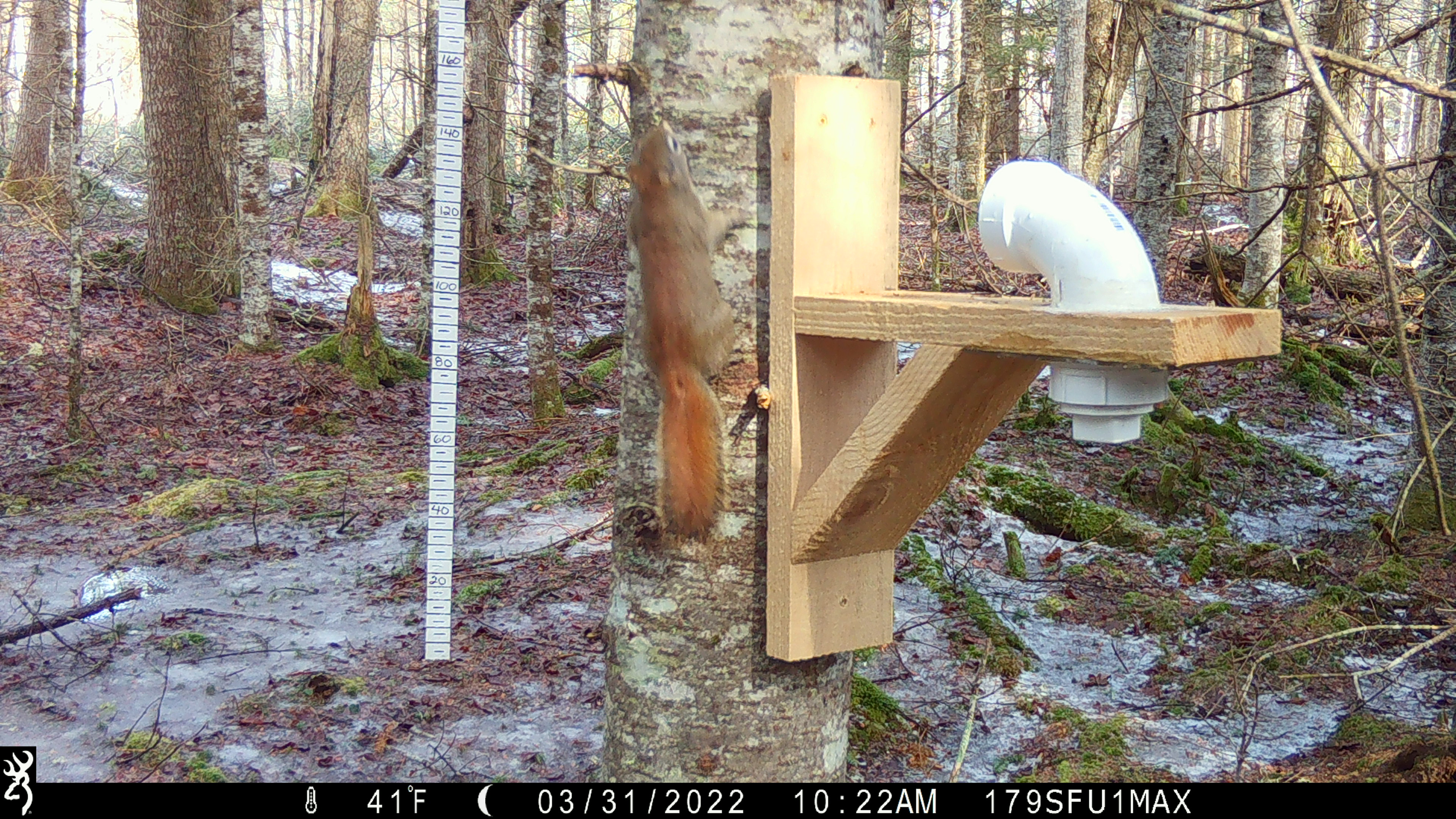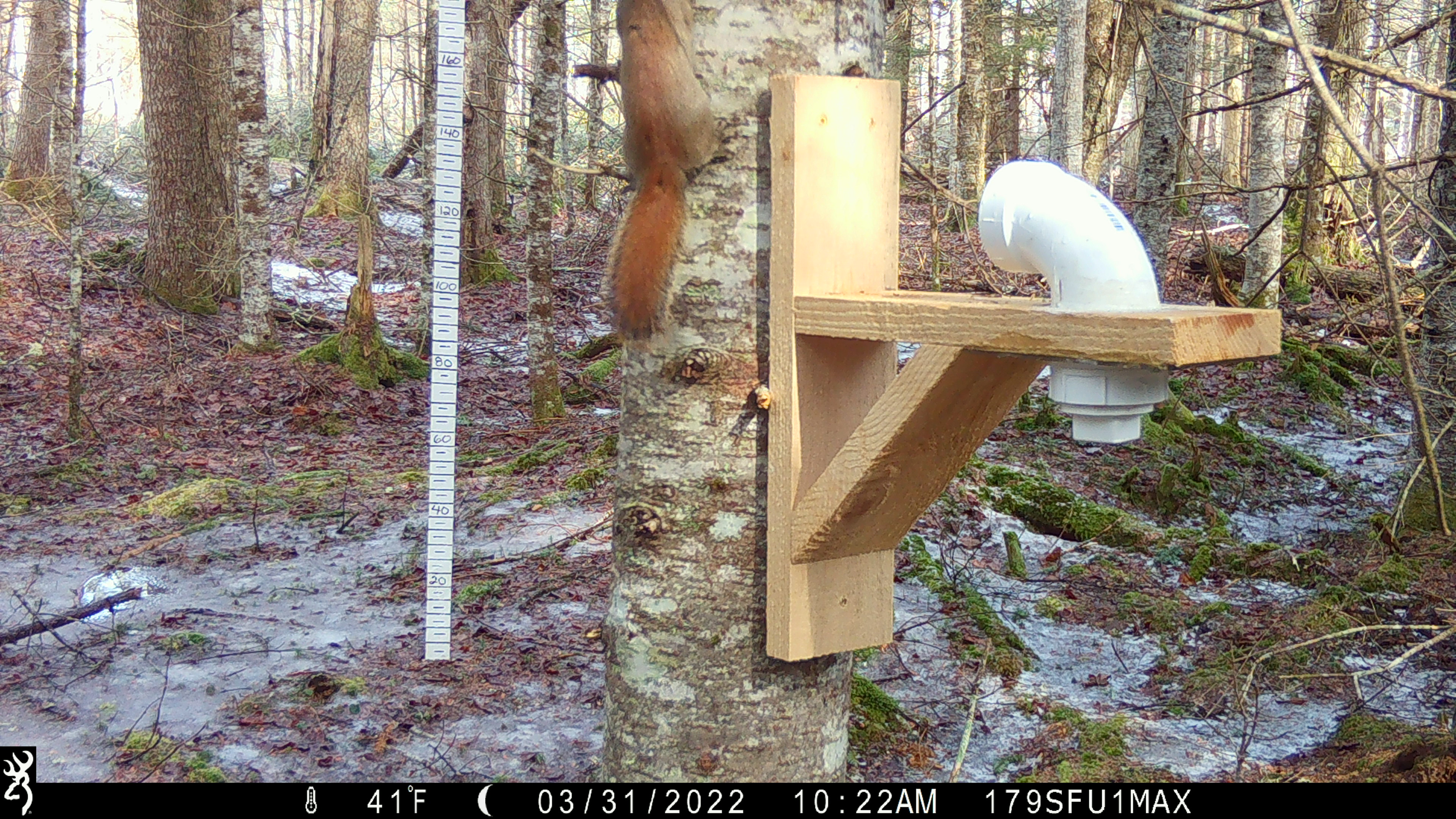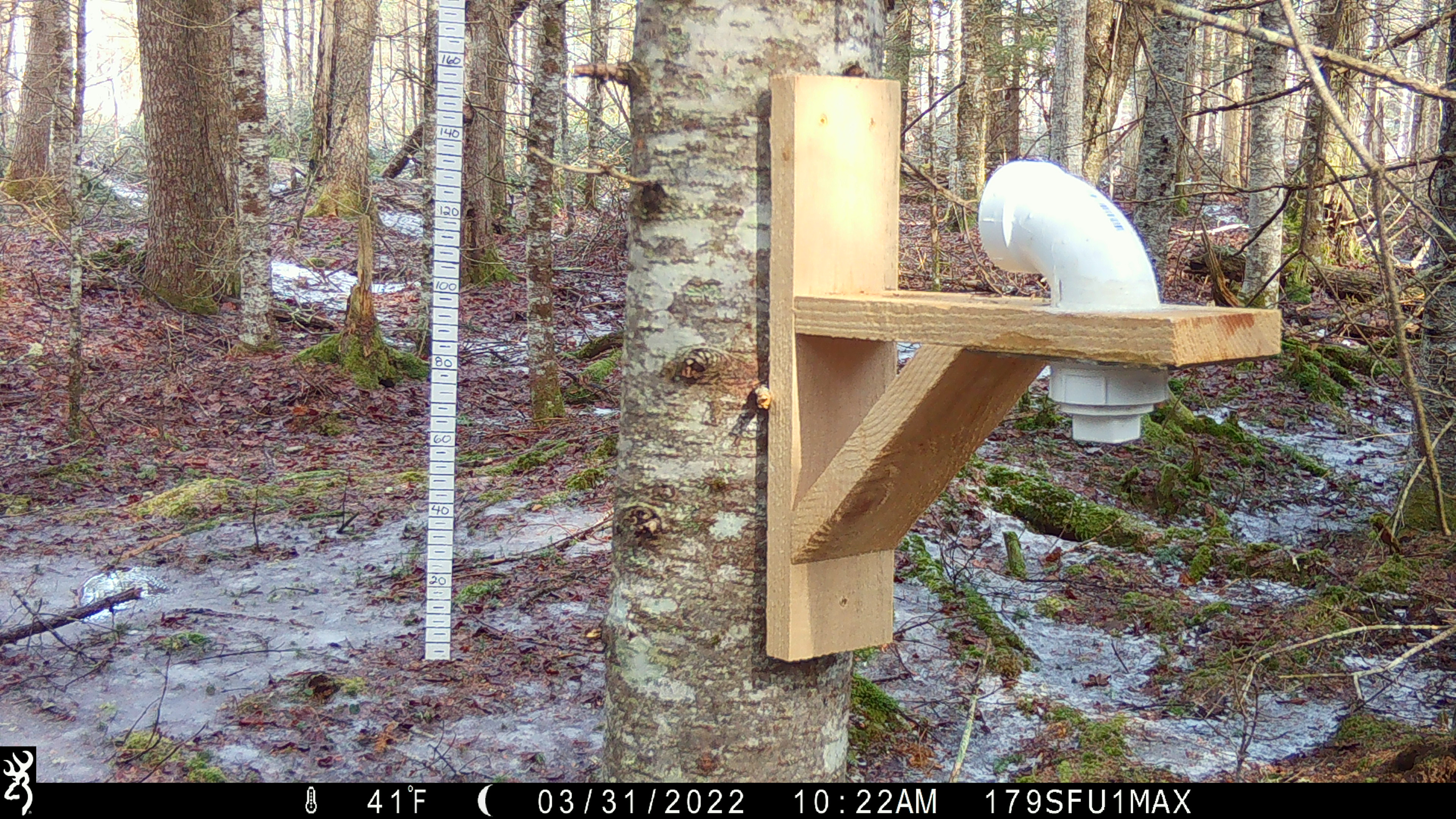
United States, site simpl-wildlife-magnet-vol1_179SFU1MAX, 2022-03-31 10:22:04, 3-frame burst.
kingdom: Animalia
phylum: Chordata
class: Mammalia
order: Rodentia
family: Sciuridae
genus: Tamiasciurus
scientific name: Tamiasciurus hudsonicus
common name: red squirrel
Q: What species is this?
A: Red squirrel (Tamiasciurus hudsonicus).